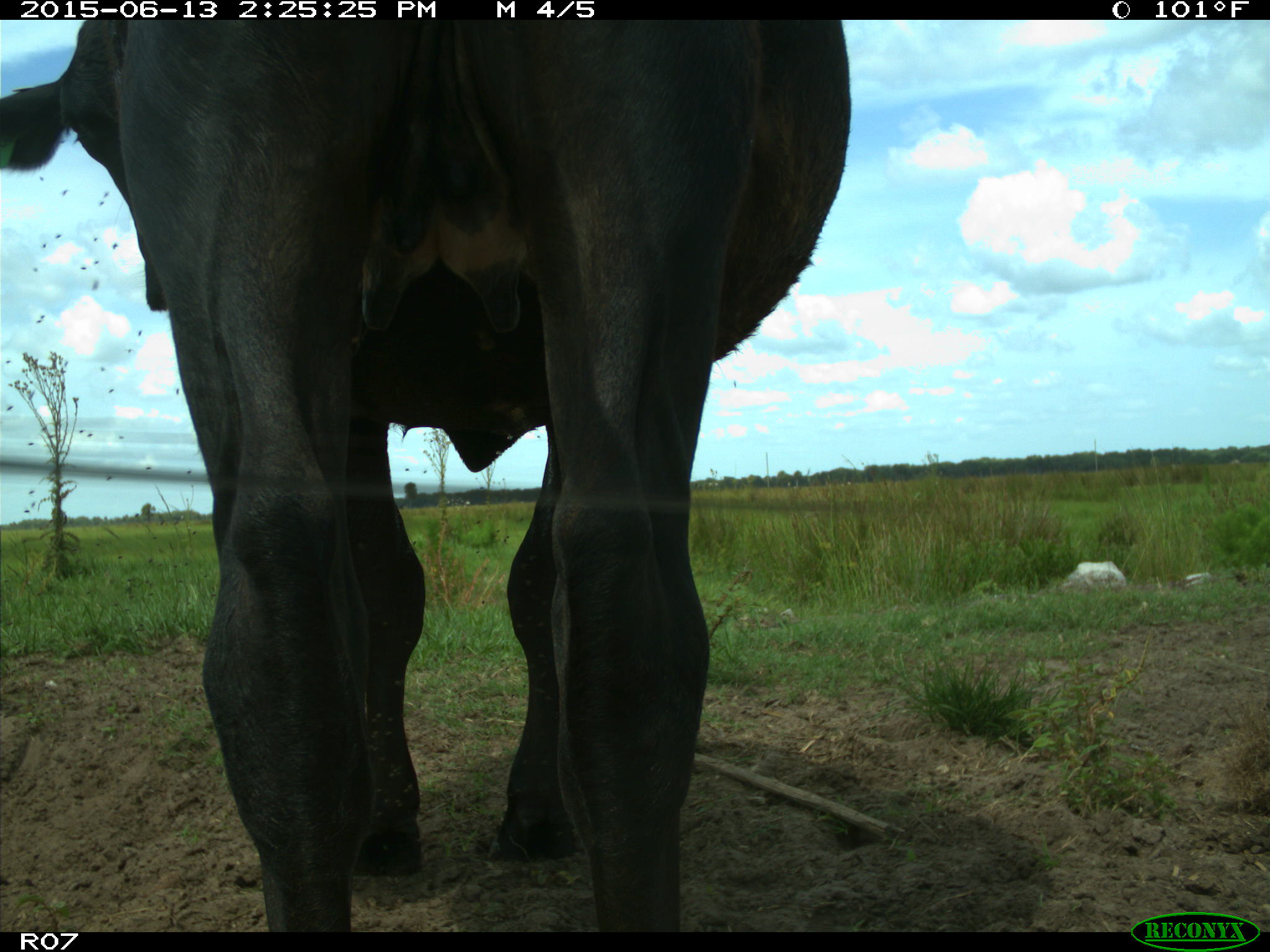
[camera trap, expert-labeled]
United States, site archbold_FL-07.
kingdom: Animalia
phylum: Chordata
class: Mammalia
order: Artiodactyla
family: Bovidae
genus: Bos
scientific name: Bos taurus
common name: domestic cow